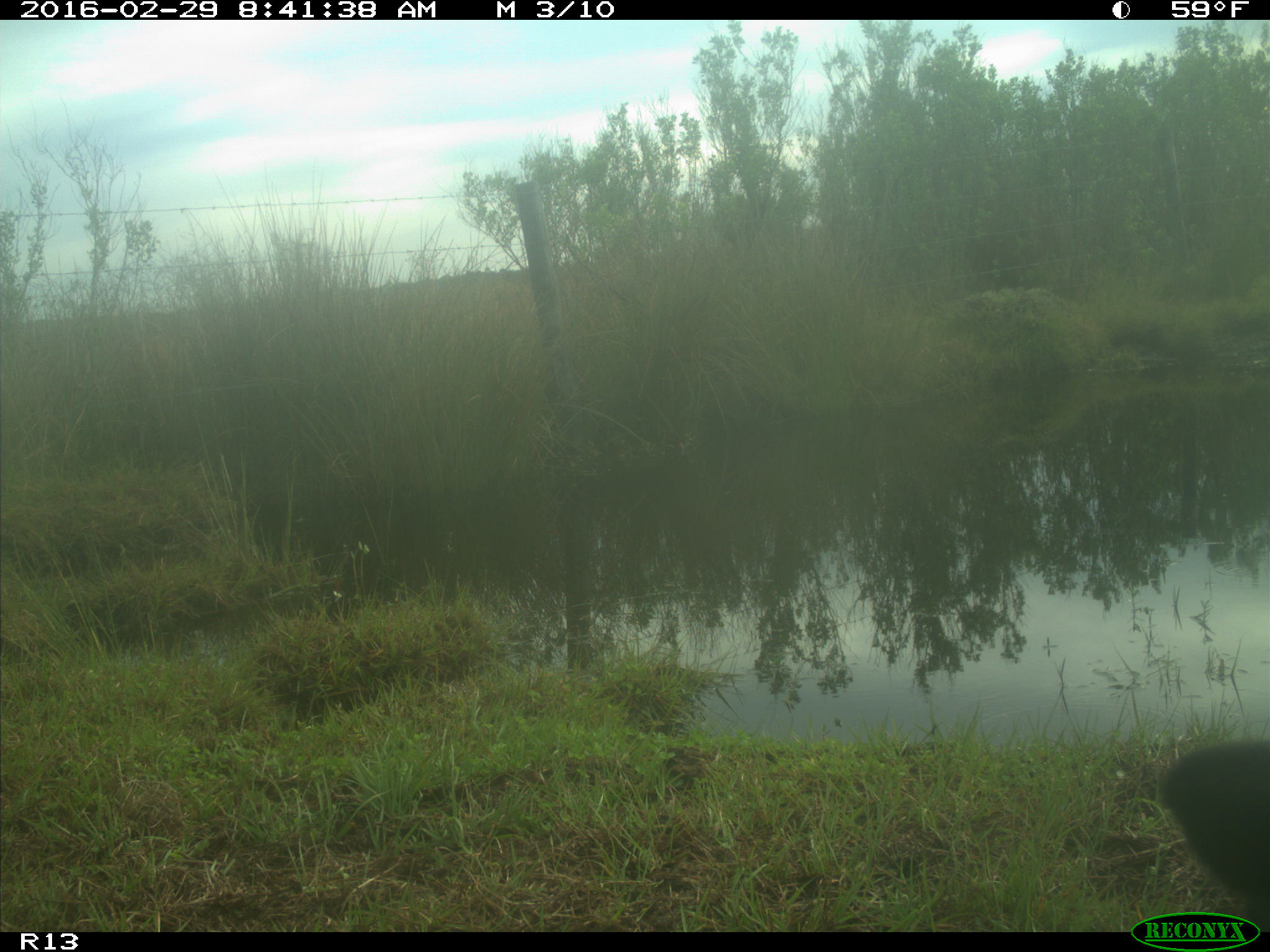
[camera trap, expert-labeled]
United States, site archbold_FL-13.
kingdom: Animalia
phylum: Chordata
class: Mammalia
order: Artiodactyla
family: Bovidae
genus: Bos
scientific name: Bos taurus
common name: domestic cow